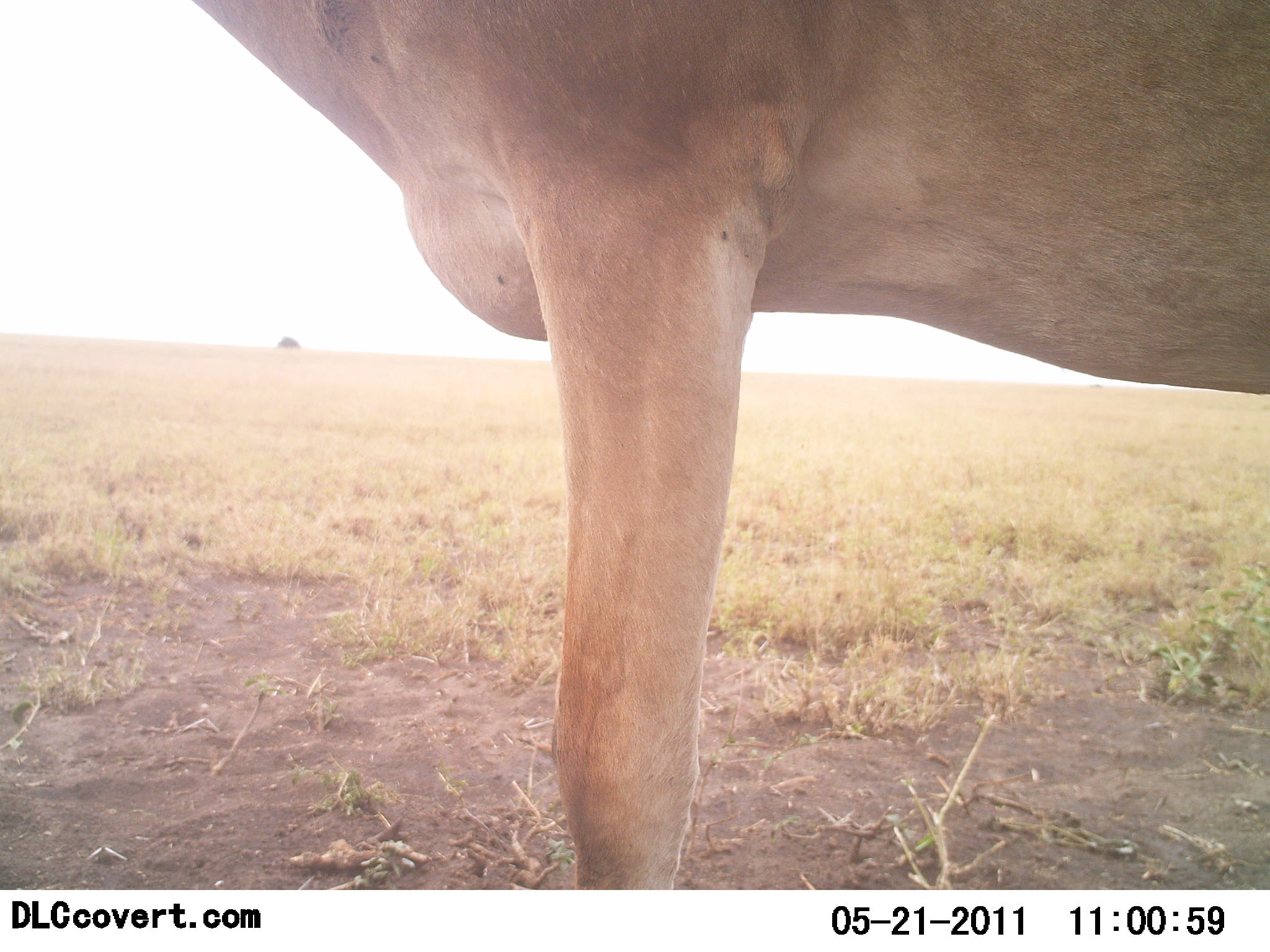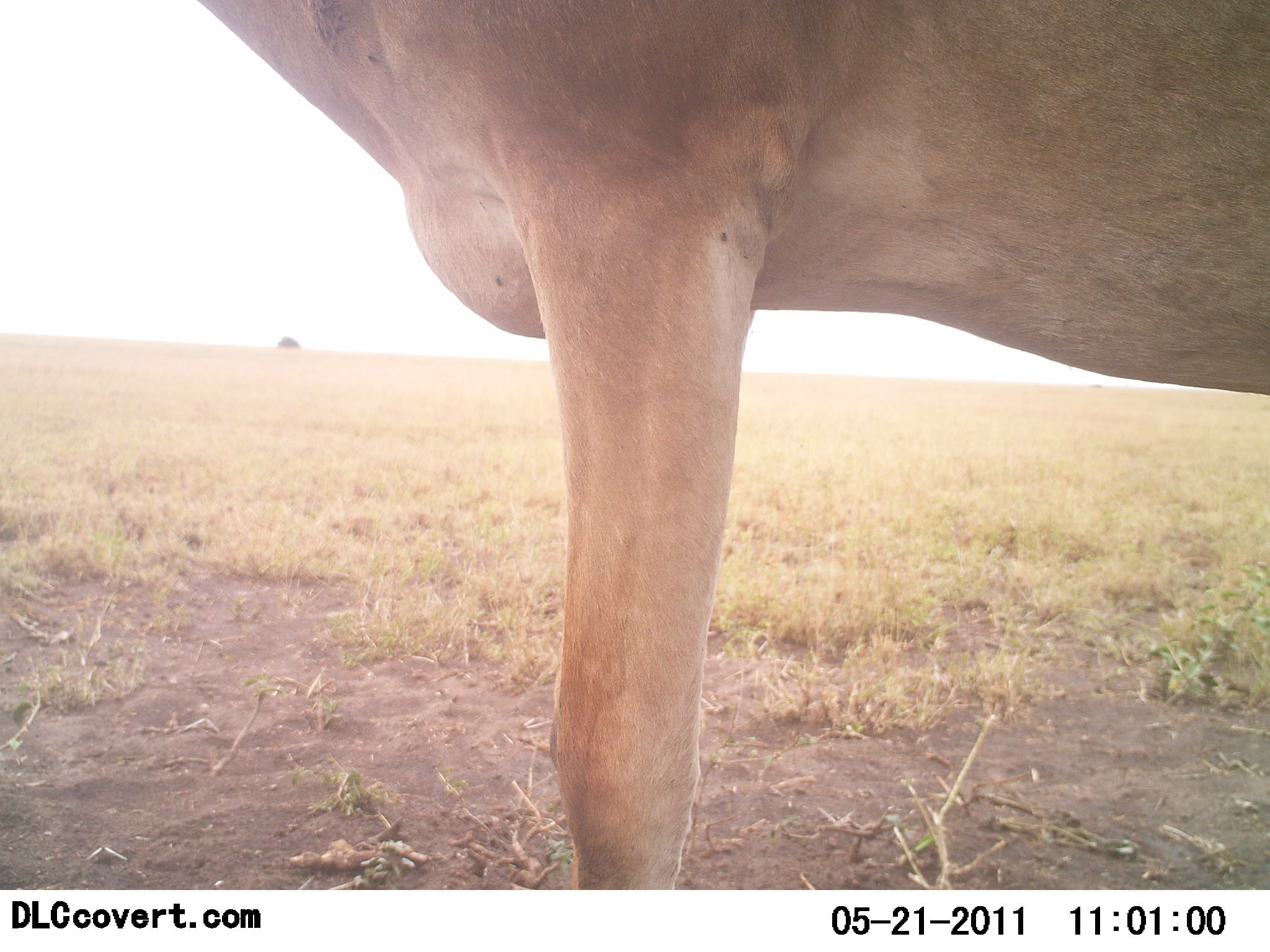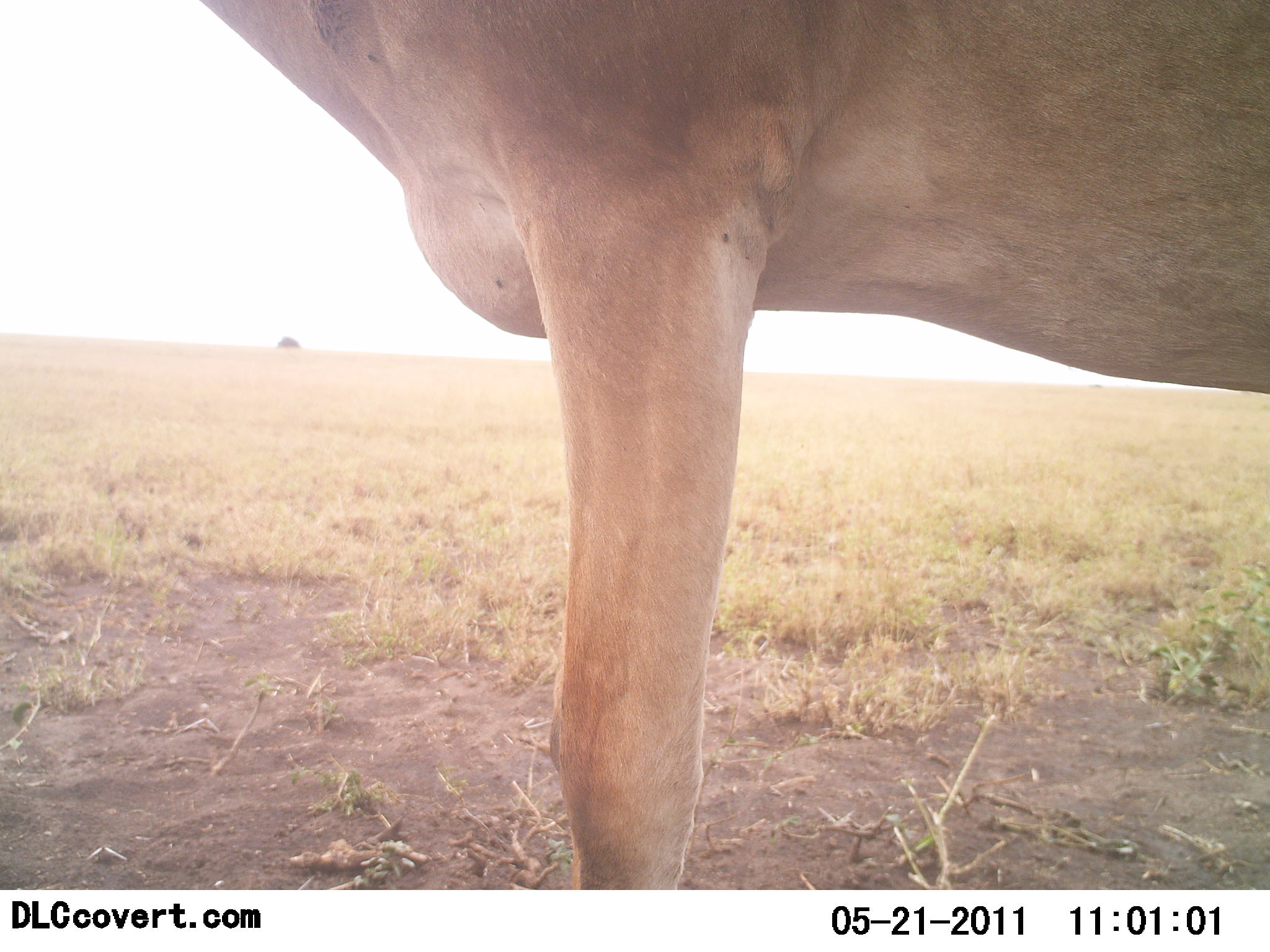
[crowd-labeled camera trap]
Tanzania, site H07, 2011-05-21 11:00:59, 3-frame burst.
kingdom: Animalia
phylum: Chordata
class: Mammalia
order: Artiodactyla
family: Bovidae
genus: Alcelaphus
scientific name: Alcelaphus buselaphus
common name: hartebeest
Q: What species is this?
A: Hartebeest (Alcelaphus buselaphus).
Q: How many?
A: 1.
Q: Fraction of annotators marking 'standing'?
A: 100%.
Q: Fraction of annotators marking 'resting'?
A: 0%.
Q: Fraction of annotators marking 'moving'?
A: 0%.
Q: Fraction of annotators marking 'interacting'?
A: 0%.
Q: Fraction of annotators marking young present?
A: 0%.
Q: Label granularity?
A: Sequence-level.